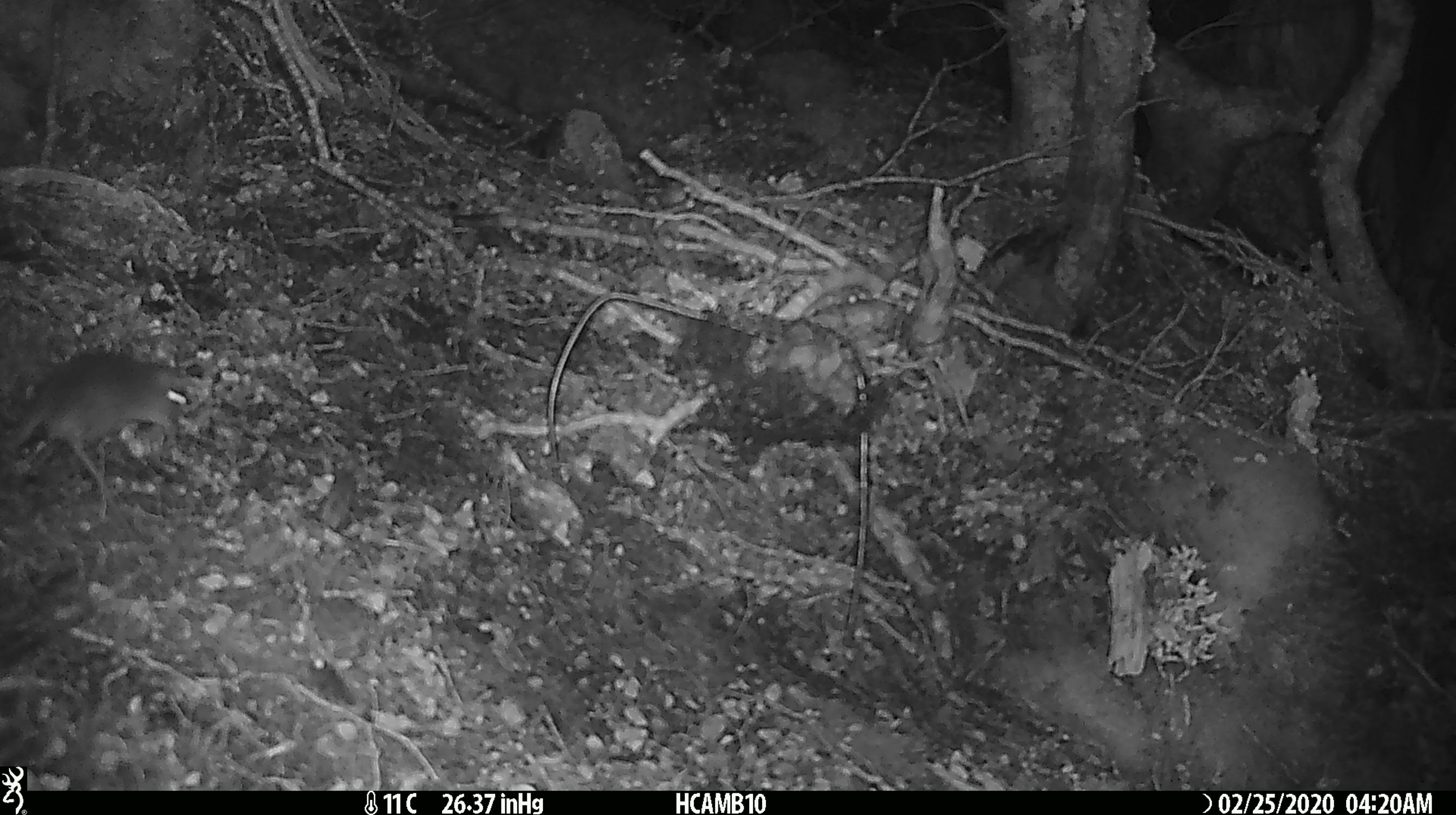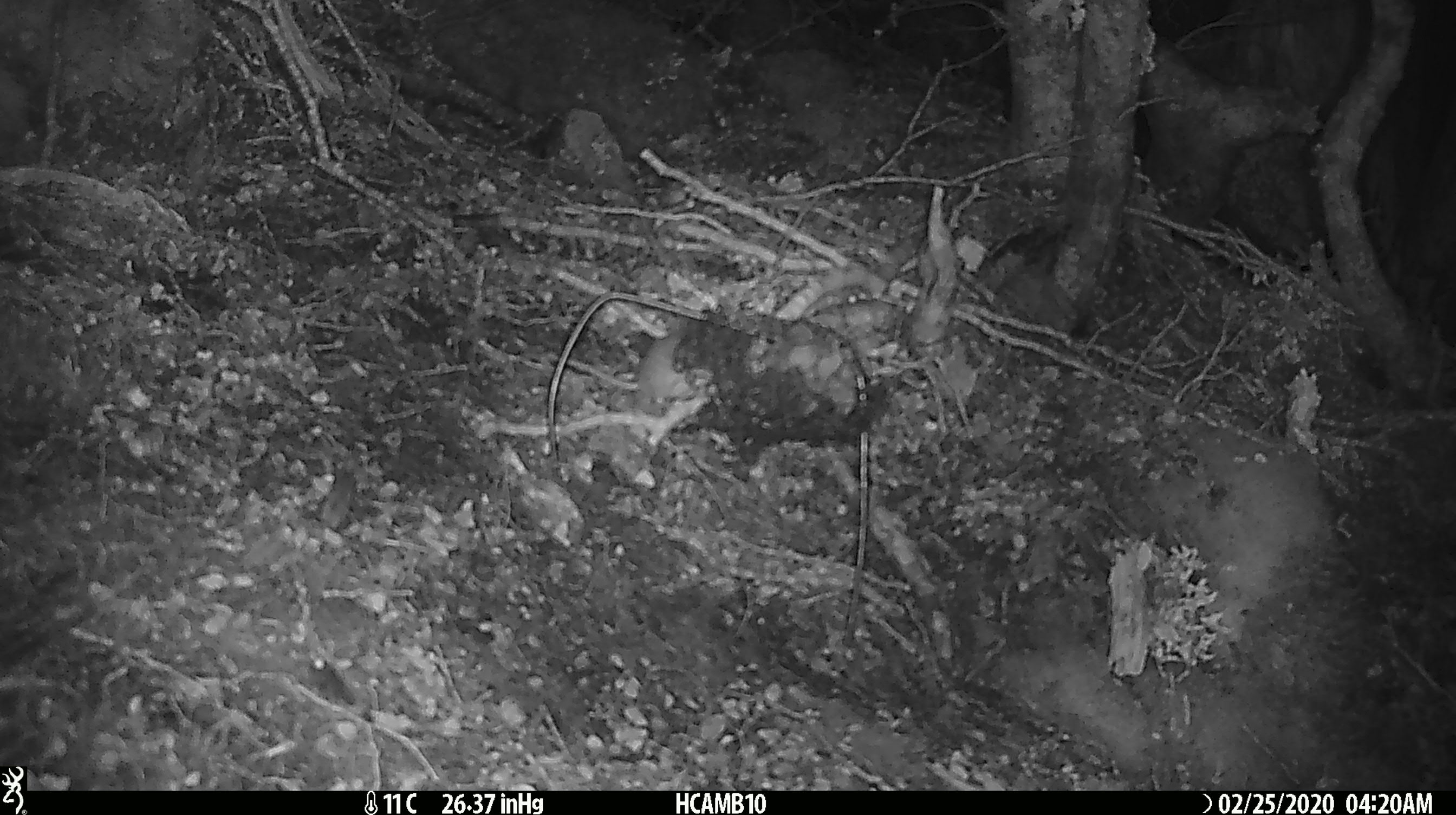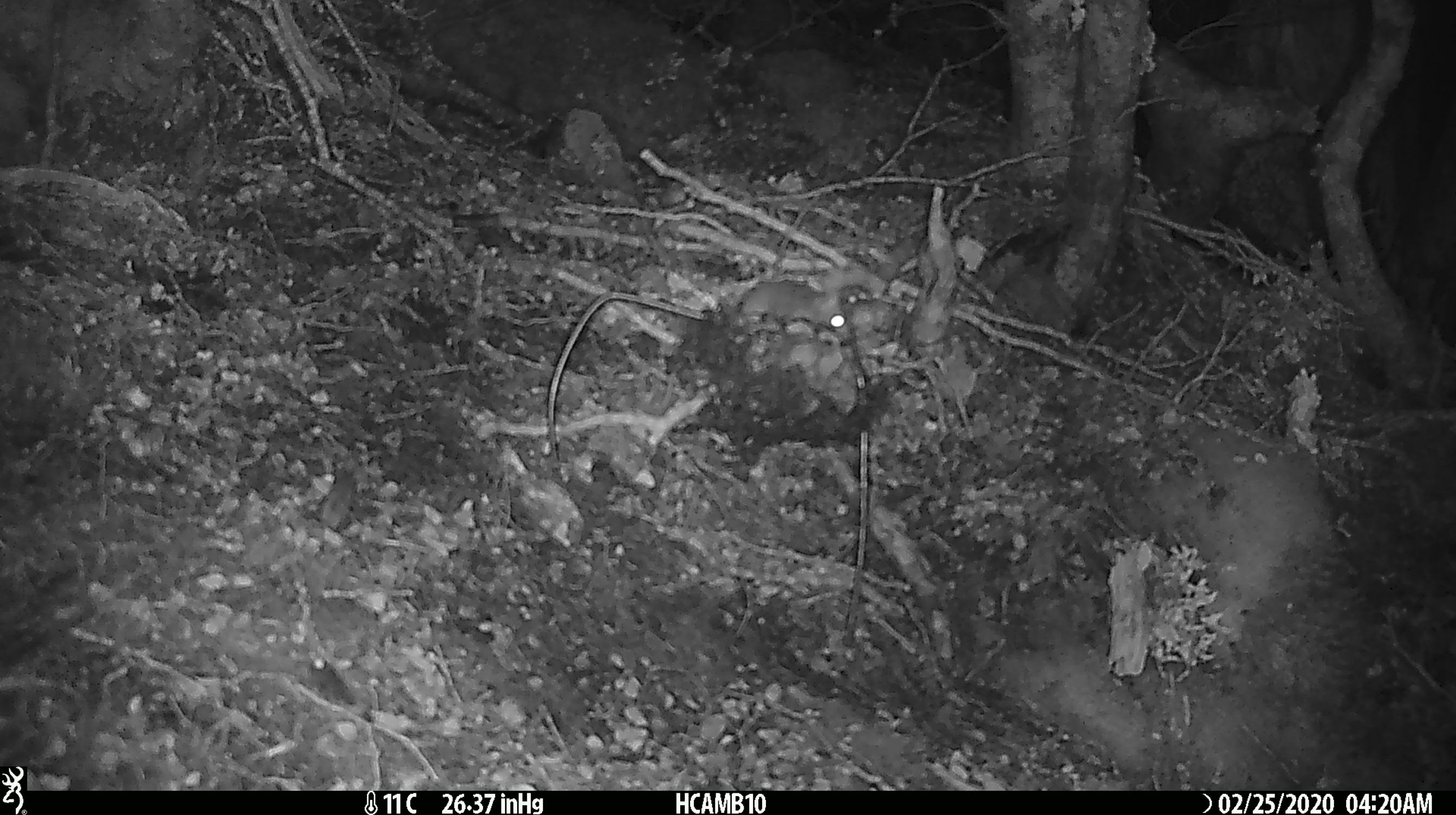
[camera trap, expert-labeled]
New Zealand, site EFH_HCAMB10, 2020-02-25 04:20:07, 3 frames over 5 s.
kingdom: Animalia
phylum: Chordata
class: Mammalia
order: Rodentia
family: Muridae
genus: Mus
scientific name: Mus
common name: mouse